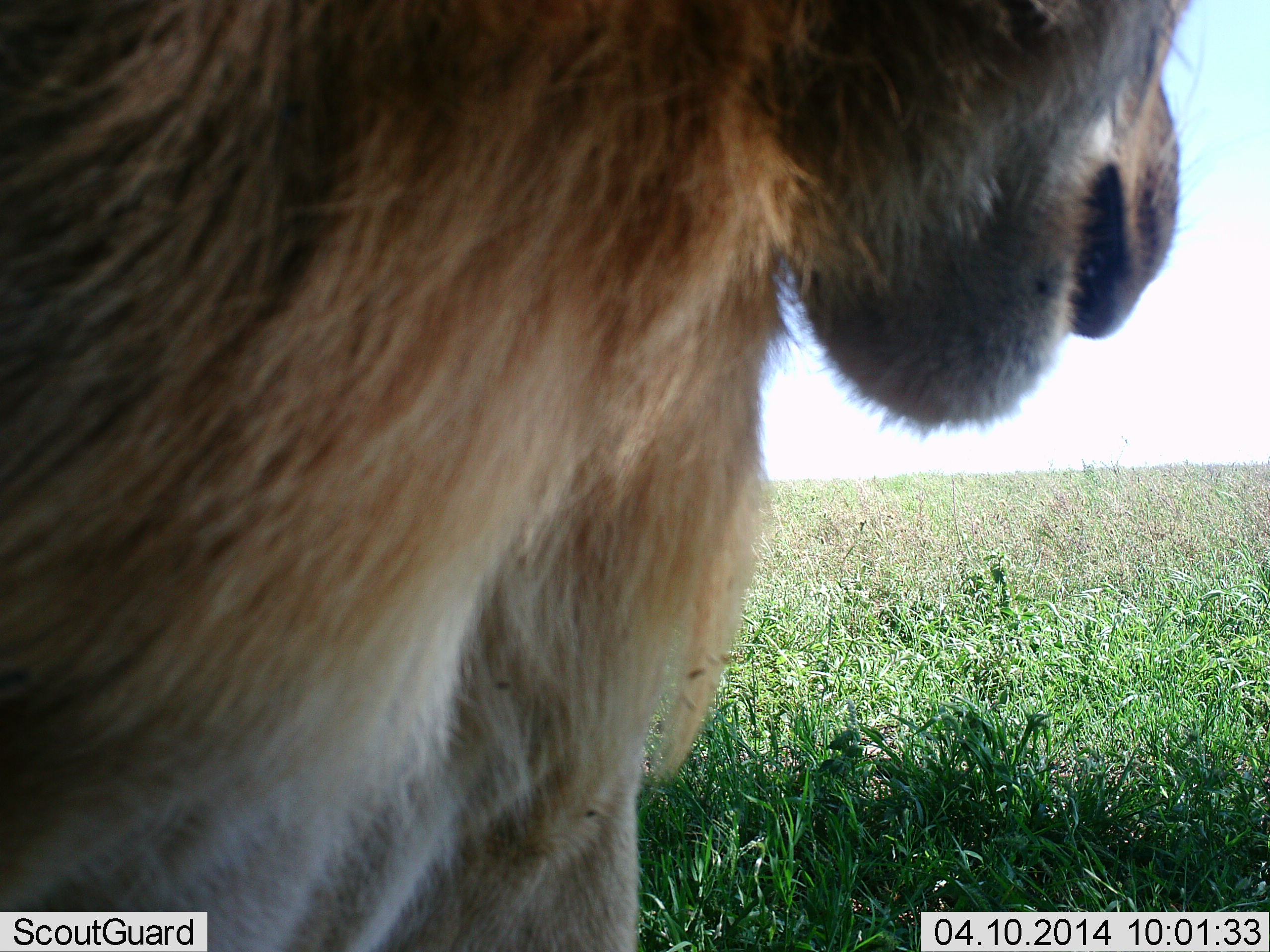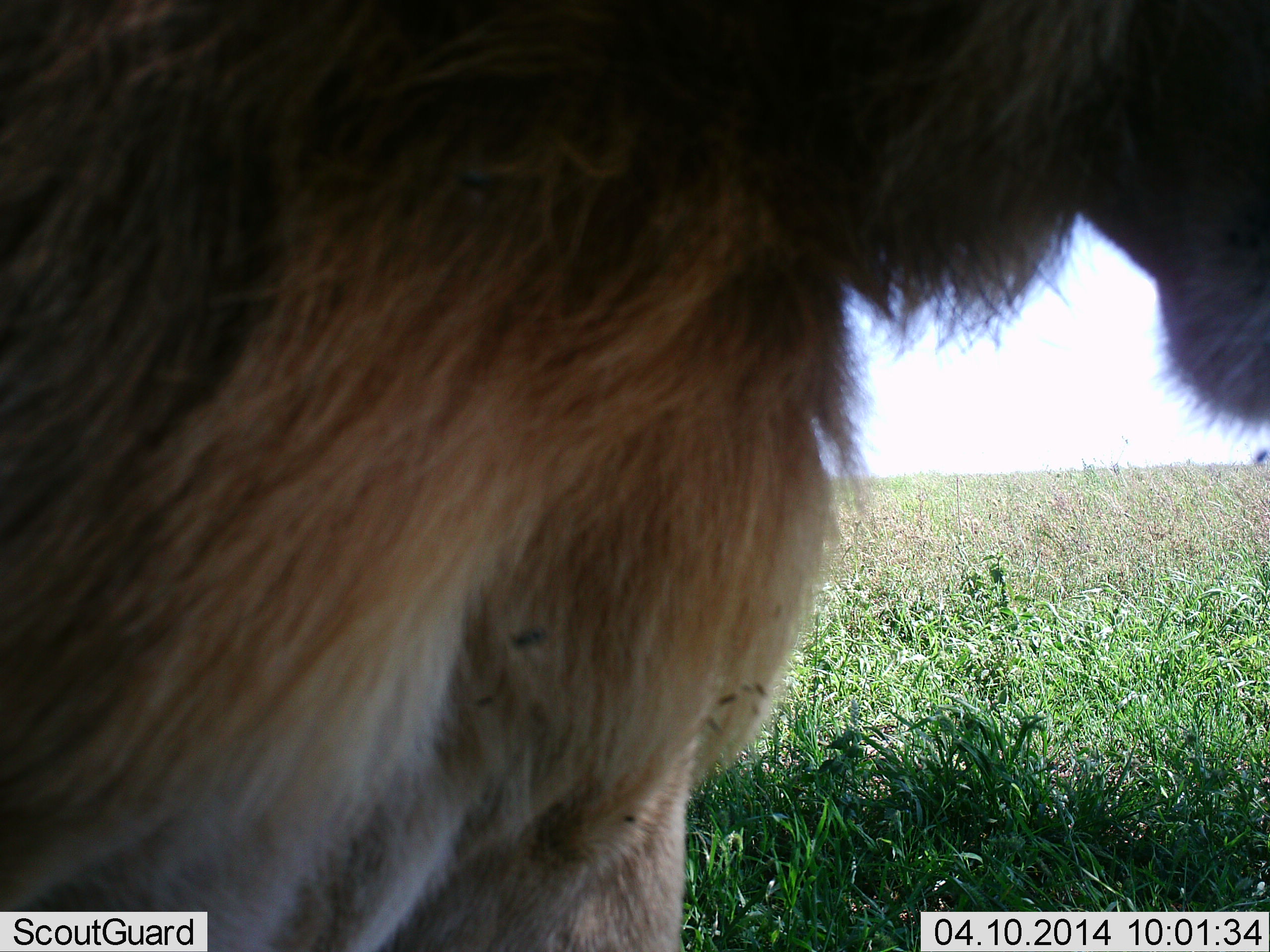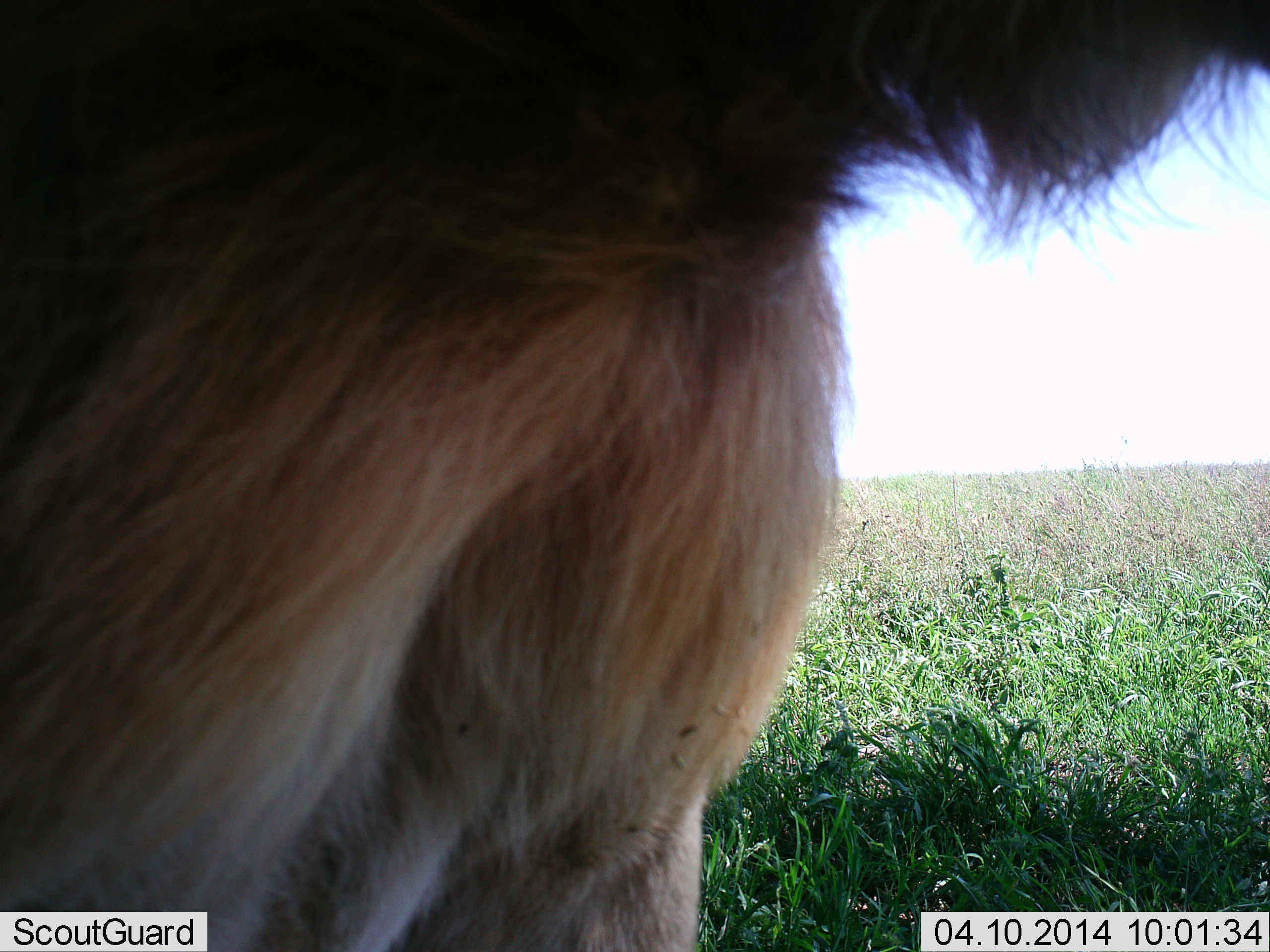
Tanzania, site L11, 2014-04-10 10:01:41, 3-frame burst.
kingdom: Animalia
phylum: Chordata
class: Mammalia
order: Carnivora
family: Felidae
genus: Panthera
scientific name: Panthera leo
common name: lion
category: lionmale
Lionmale (lion) (Panthera leo), count 1. Behavior (volunteer vote fractions): standing 70%, resting 30%, moving 20%, interacting 0%. Young present (vote fraction): 0%. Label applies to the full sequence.